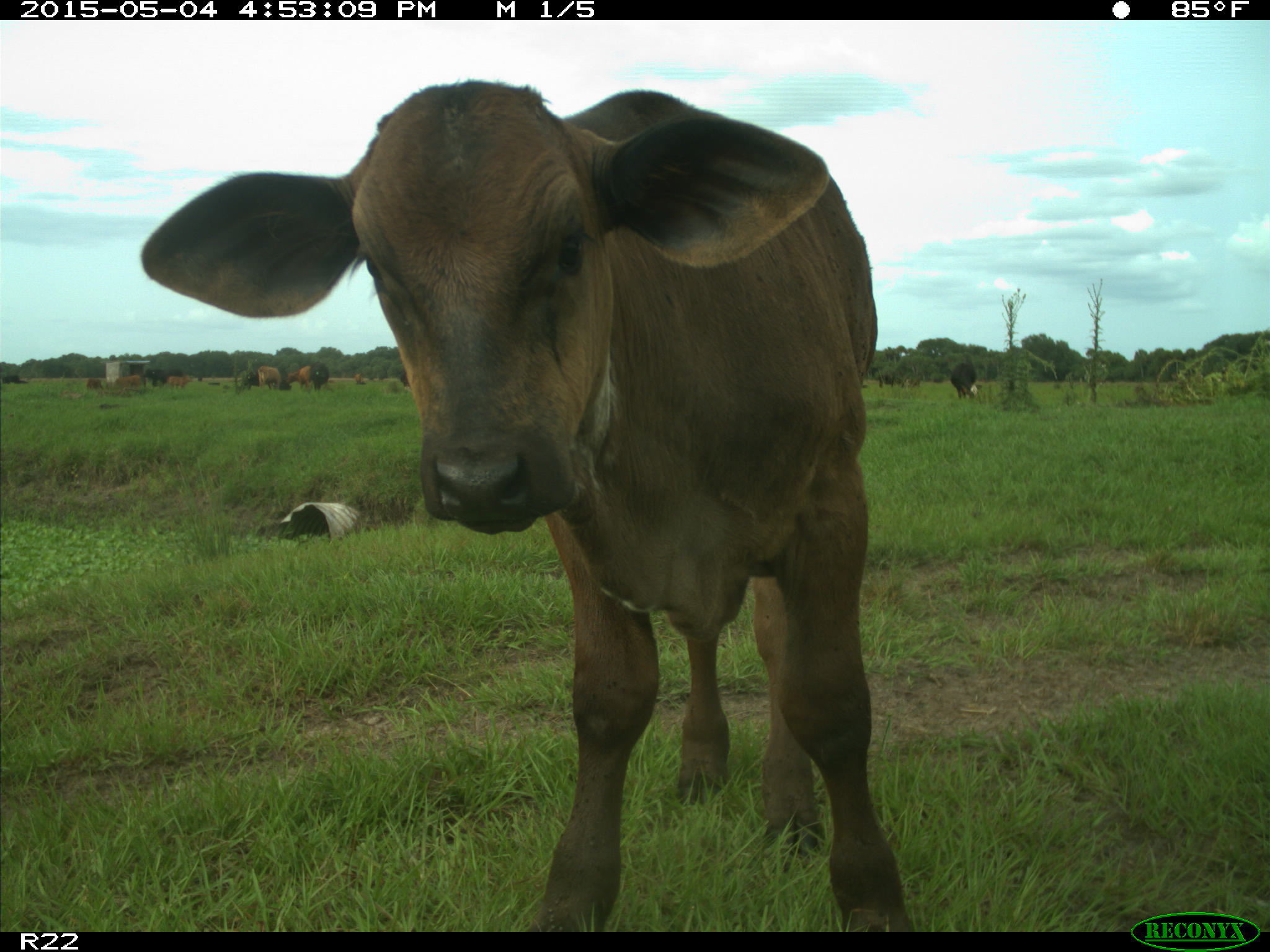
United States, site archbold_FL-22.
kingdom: Animalia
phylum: Chordata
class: Mammalia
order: Artiodactyla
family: Bovidae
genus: Bos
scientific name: Bos taurus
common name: domestic cow